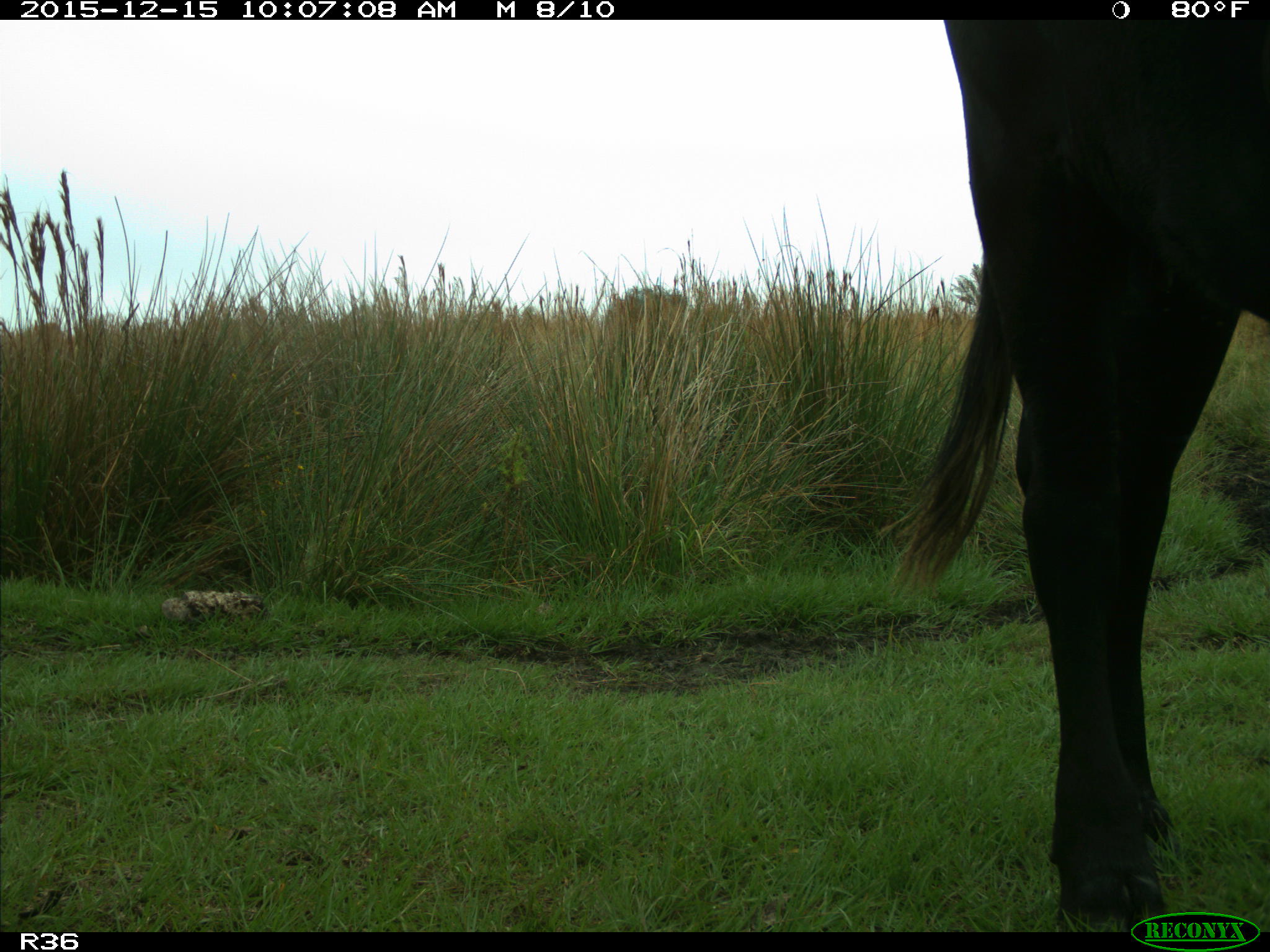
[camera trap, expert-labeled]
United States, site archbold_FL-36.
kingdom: Animalia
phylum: Chordata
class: Mammalia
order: Artiodactyla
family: Bovidae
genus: Bos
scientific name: Bos taurus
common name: domestic cow